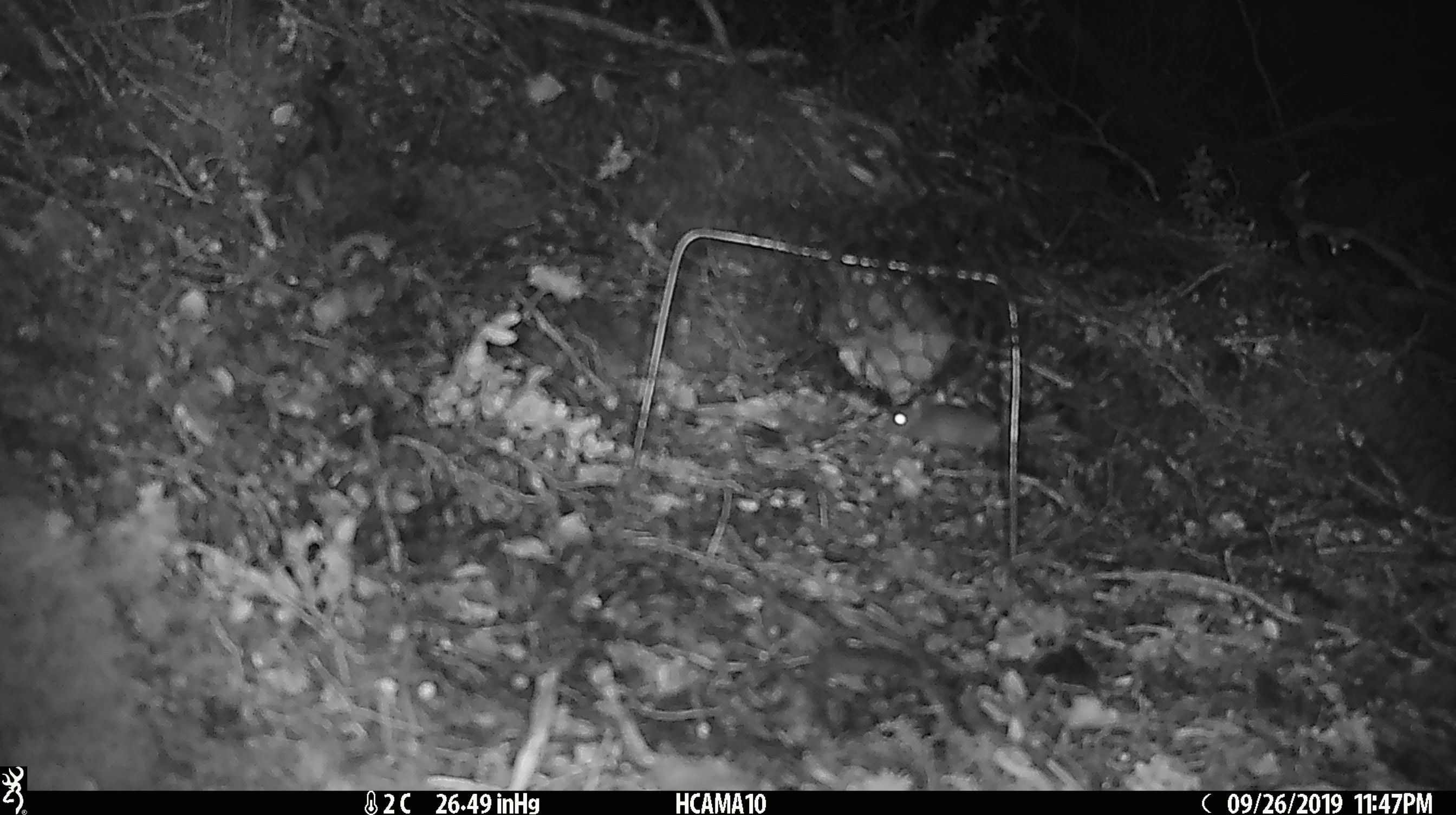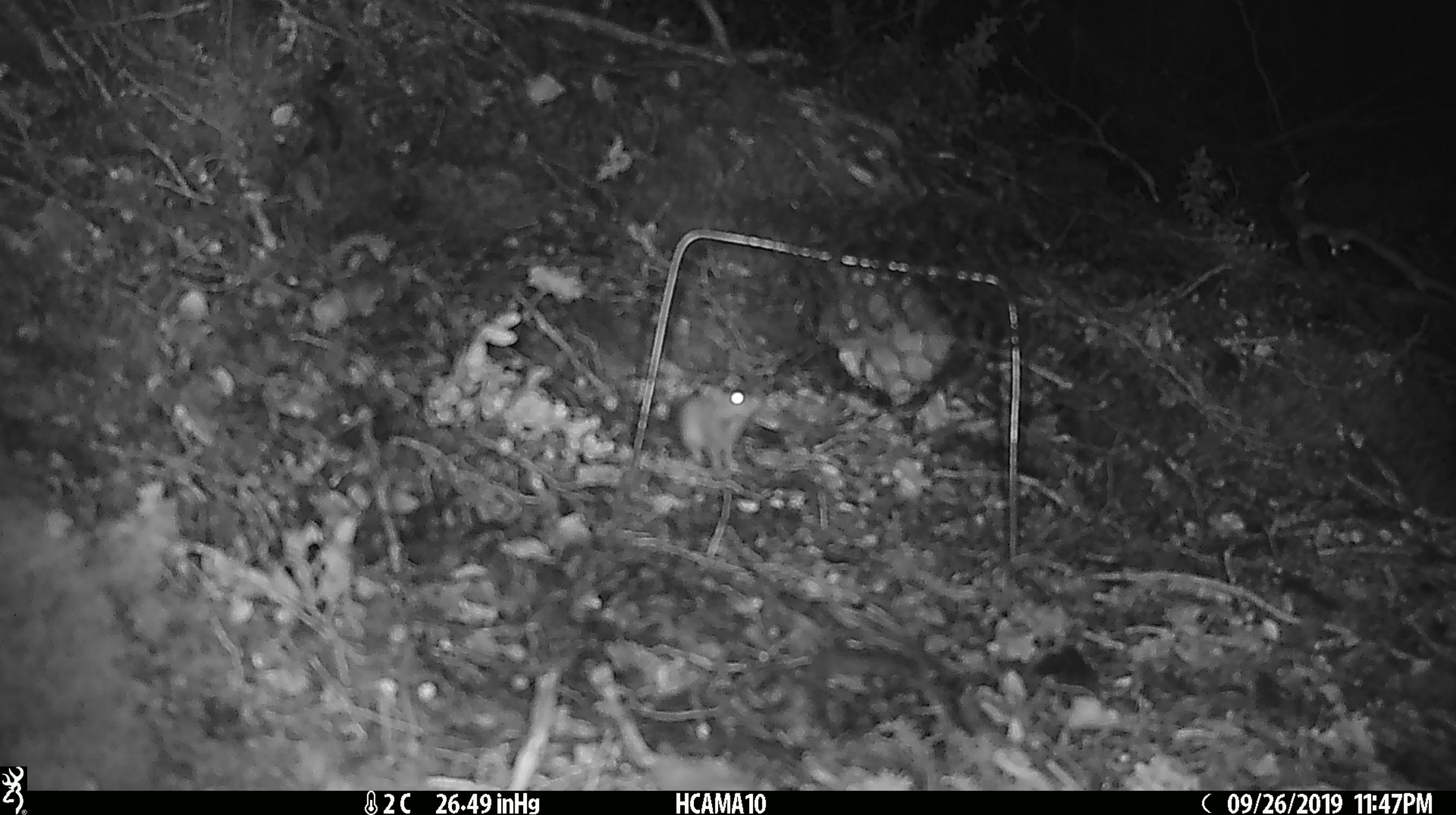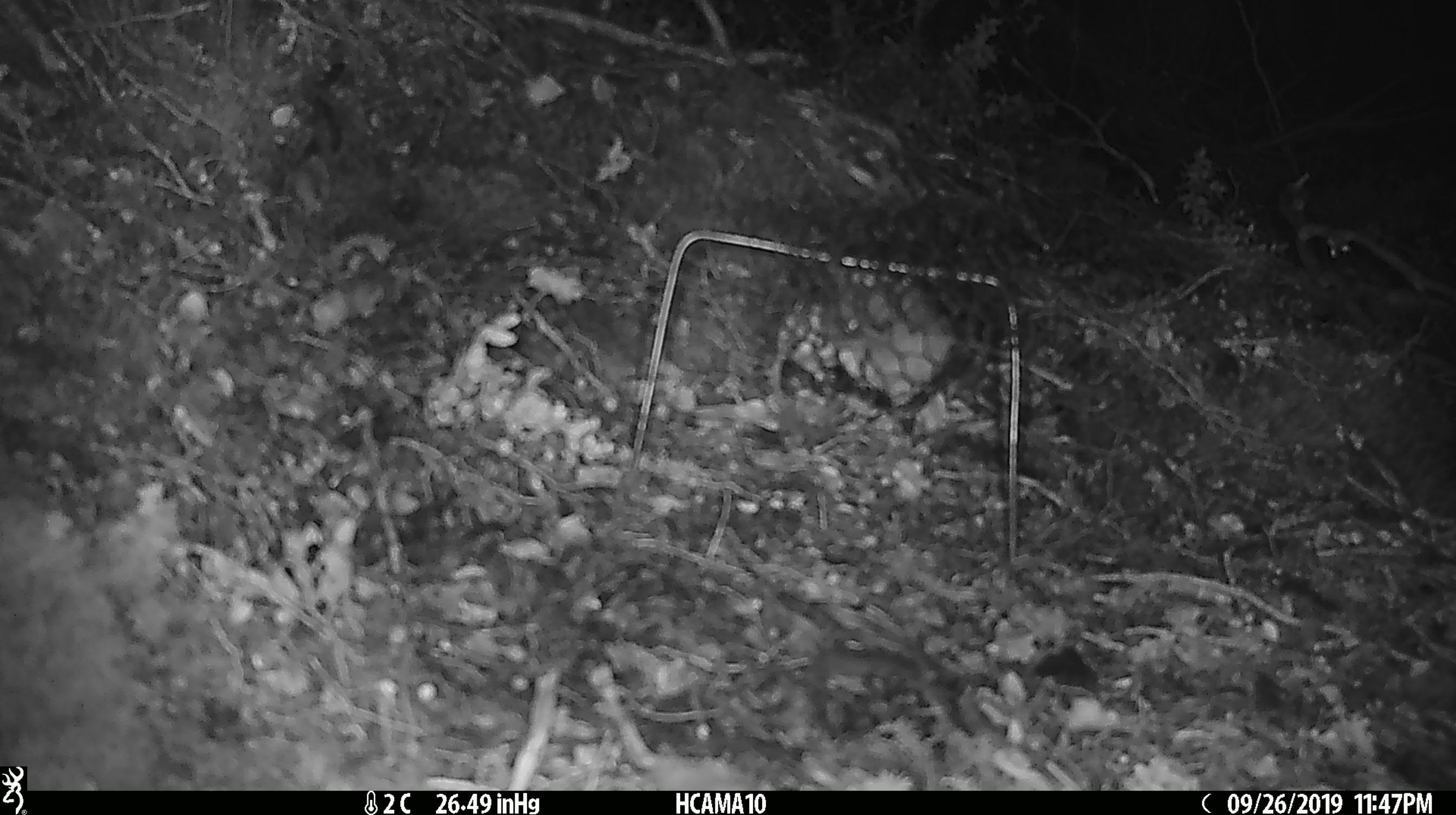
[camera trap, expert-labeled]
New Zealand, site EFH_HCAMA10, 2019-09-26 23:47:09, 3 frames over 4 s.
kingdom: Animalia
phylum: Chordata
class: Mammalia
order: Rodentia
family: Muridae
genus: Mus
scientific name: Mus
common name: mouse